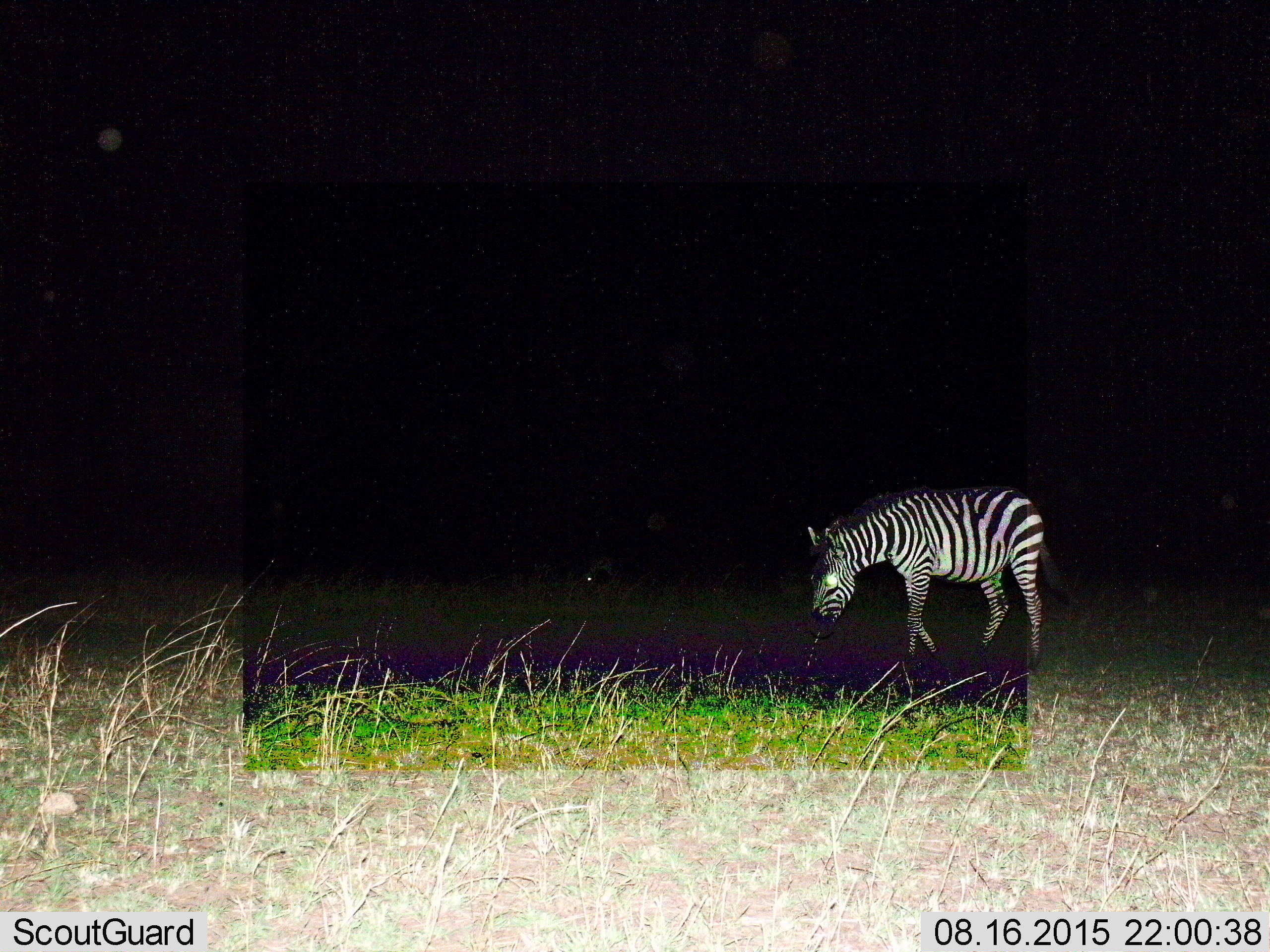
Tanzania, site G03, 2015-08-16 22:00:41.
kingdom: Animalia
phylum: Chordata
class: Mammalia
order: Perissodactyla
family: Equidae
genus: Equus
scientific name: Equus quagga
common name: plains zebra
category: zebra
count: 1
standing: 21%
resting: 0%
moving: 43%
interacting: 0%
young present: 0%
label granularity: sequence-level